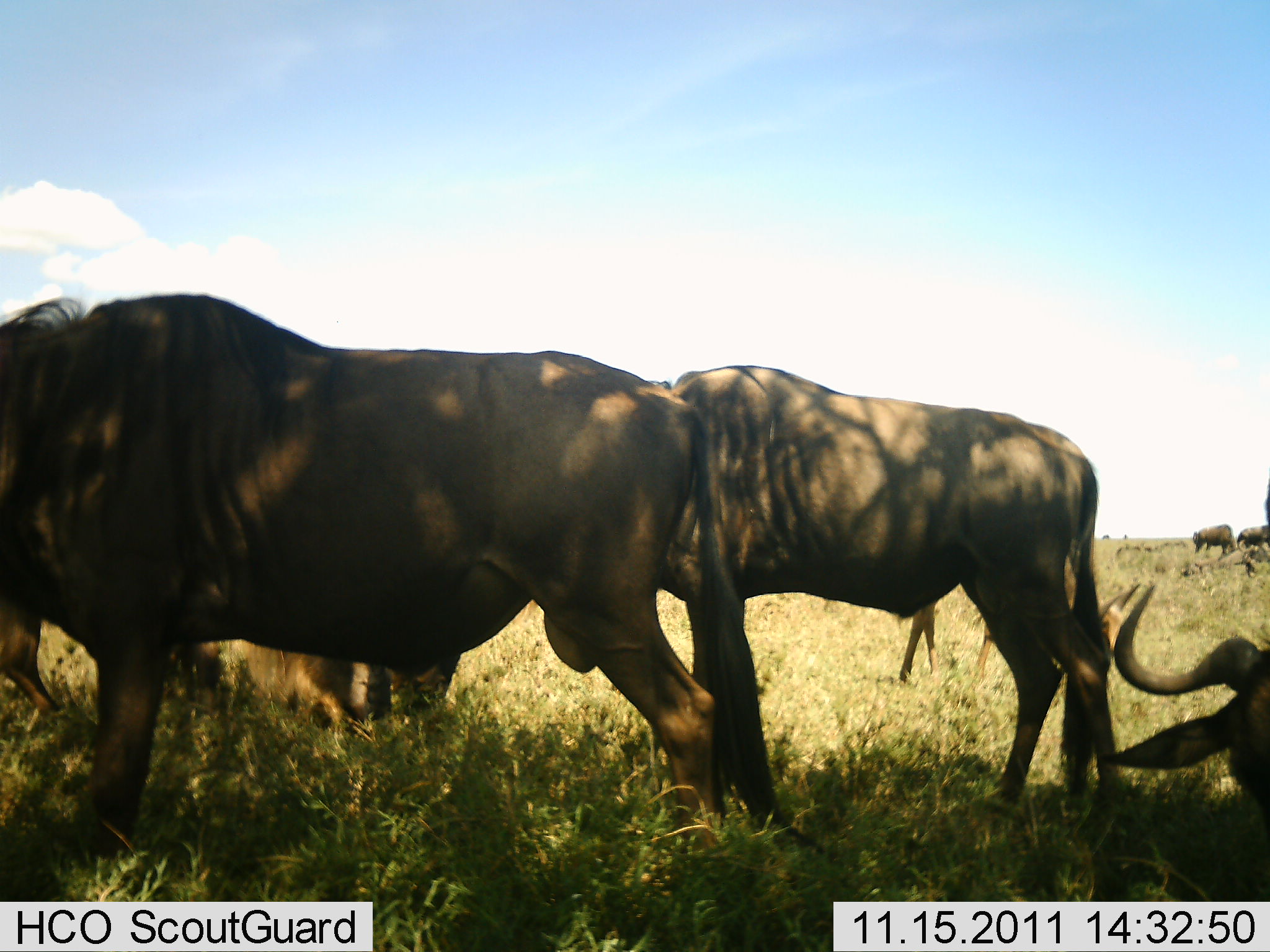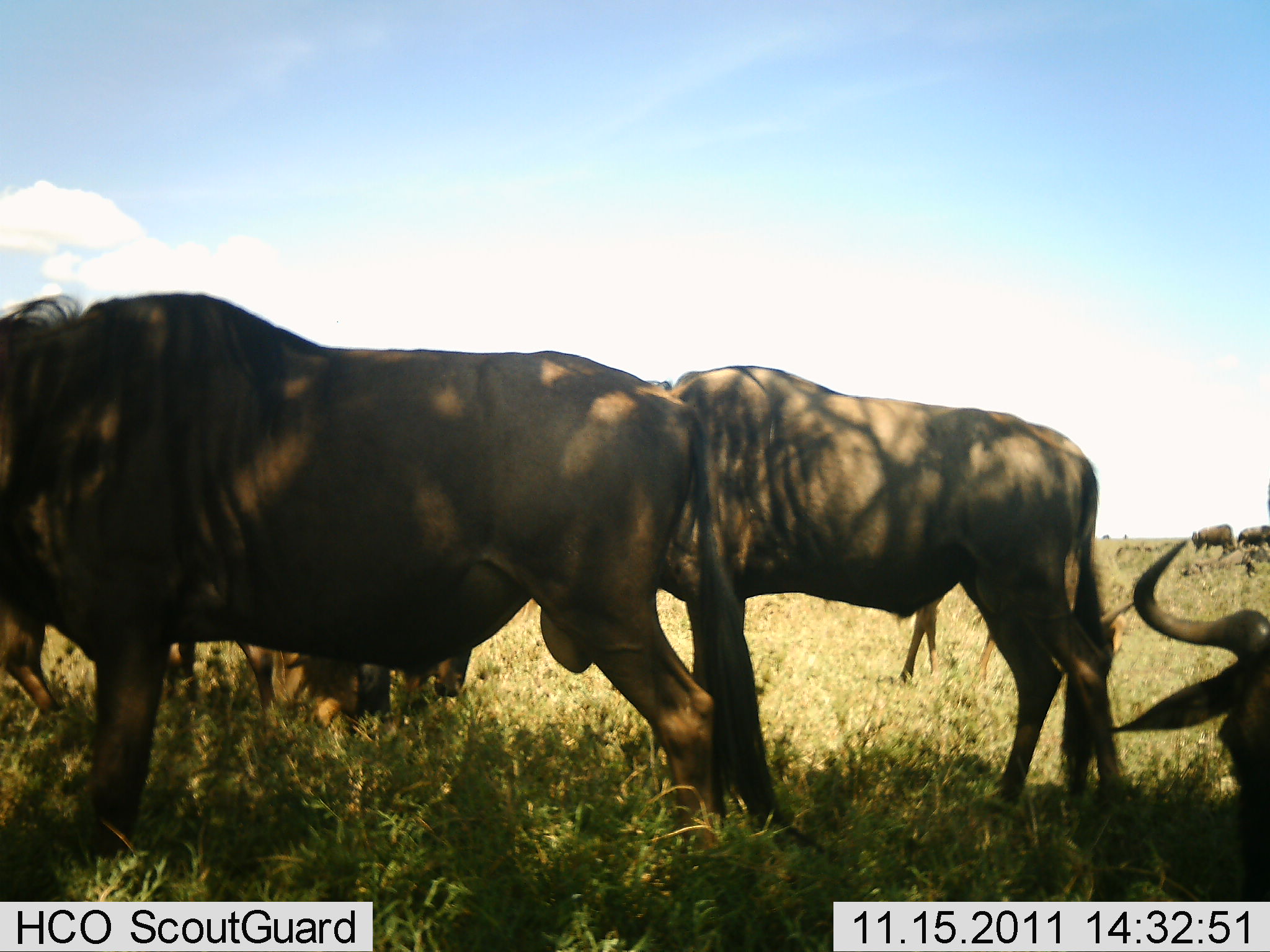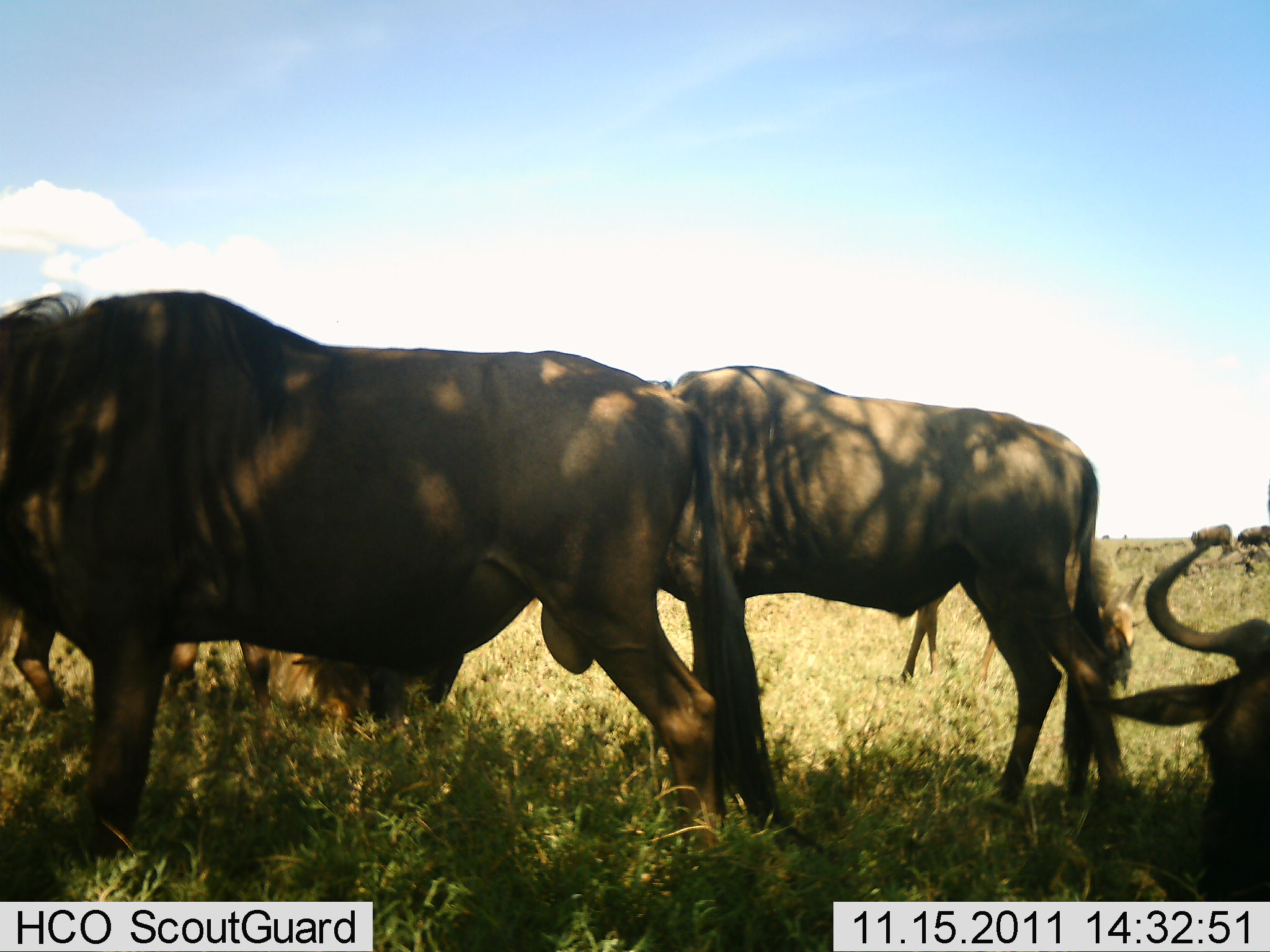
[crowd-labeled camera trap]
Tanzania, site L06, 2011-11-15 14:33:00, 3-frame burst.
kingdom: Animalia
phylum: Chordata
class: Mammalia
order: Artiodactyla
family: Bovidae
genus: Connochaetes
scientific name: Connochaetes taurinus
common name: blue wildebeest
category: wildebeest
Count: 6.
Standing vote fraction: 69%.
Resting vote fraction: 31%.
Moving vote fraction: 0%.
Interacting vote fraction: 0%.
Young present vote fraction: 8%.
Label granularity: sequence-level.